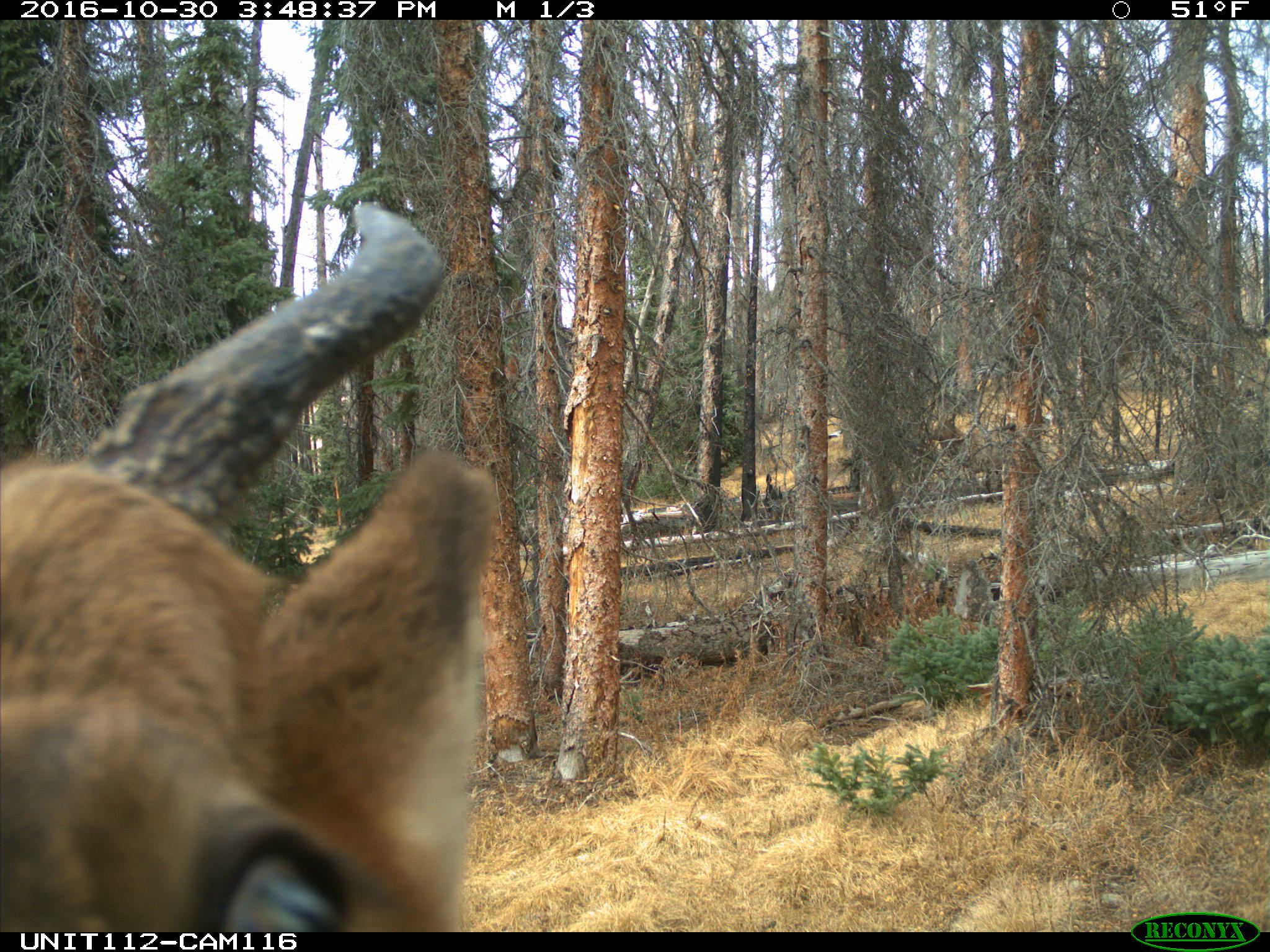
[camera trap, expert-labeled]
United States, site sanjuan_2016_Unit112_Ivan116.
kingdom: Animalia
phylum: Chordata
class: Mammalia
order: Artiodactyla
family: Cervidae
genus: Cervus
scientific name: Cervus elaphus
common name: red deer